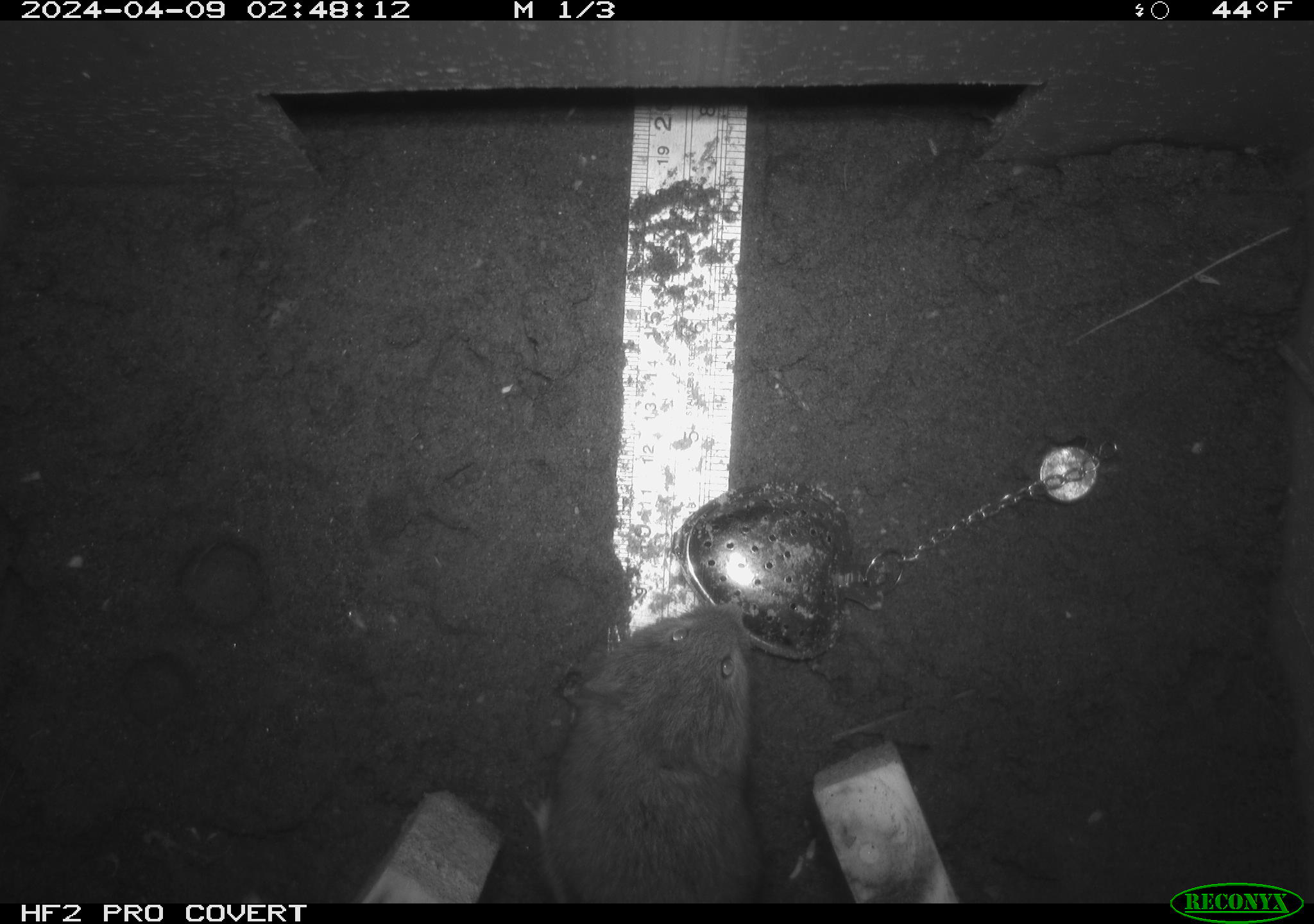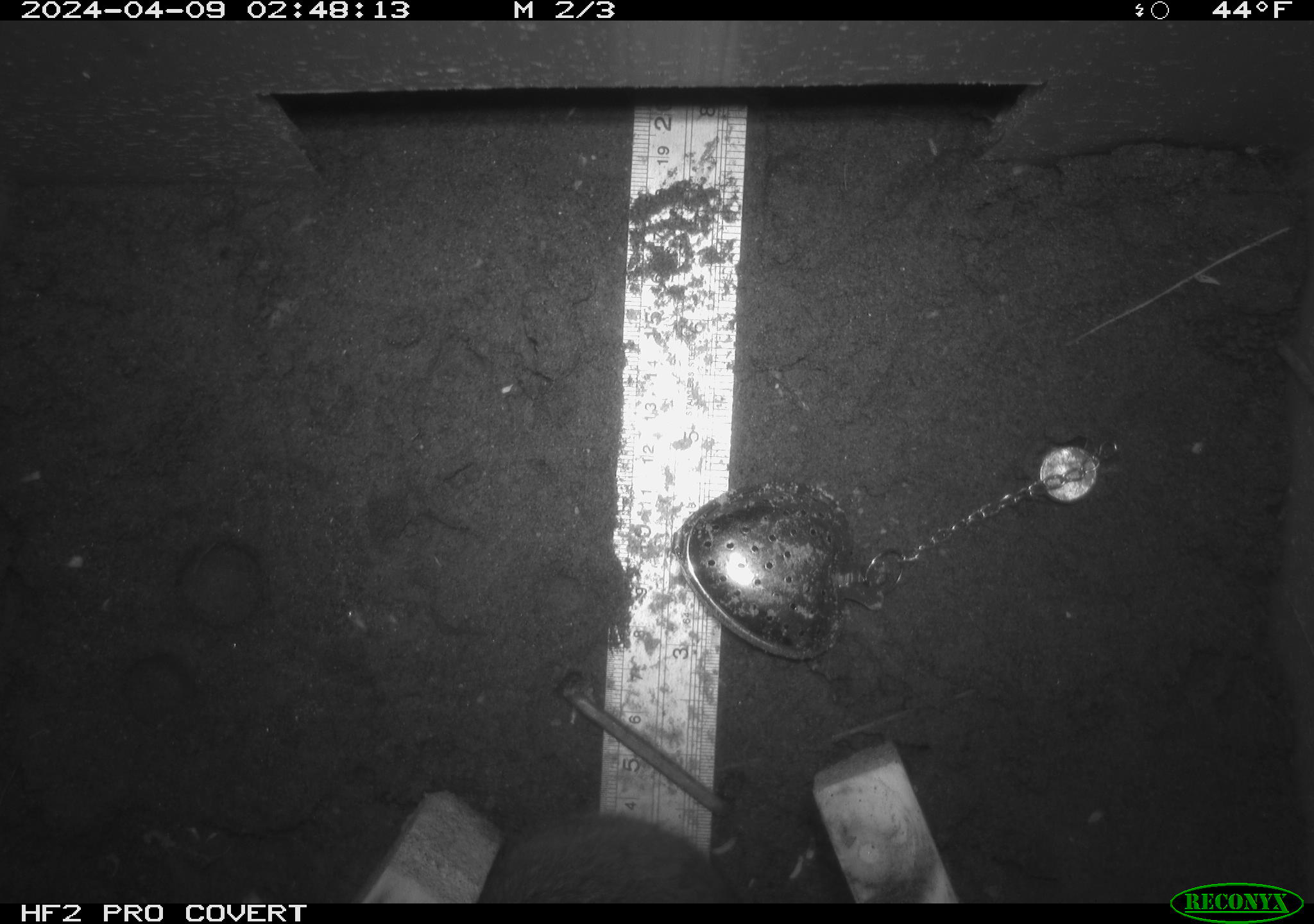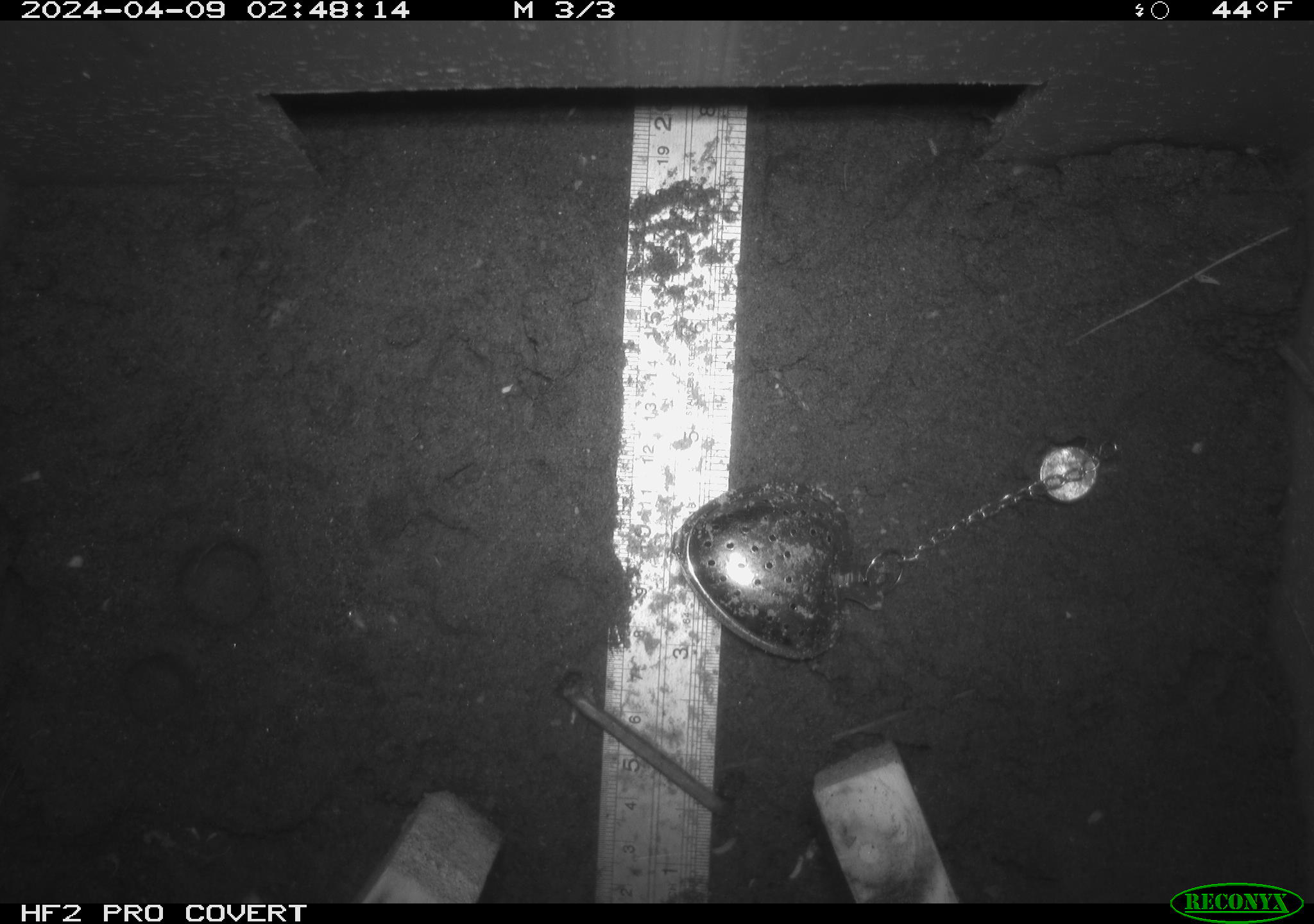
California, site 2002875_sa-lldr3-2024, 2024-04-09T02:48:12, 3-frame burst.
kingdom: Animalia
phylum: Chordata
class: Mammalia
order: Rodentia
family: Cricetidae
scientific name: Arvicolinae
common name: voles, lemmings, and muskrats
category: arvicolinae subfamily